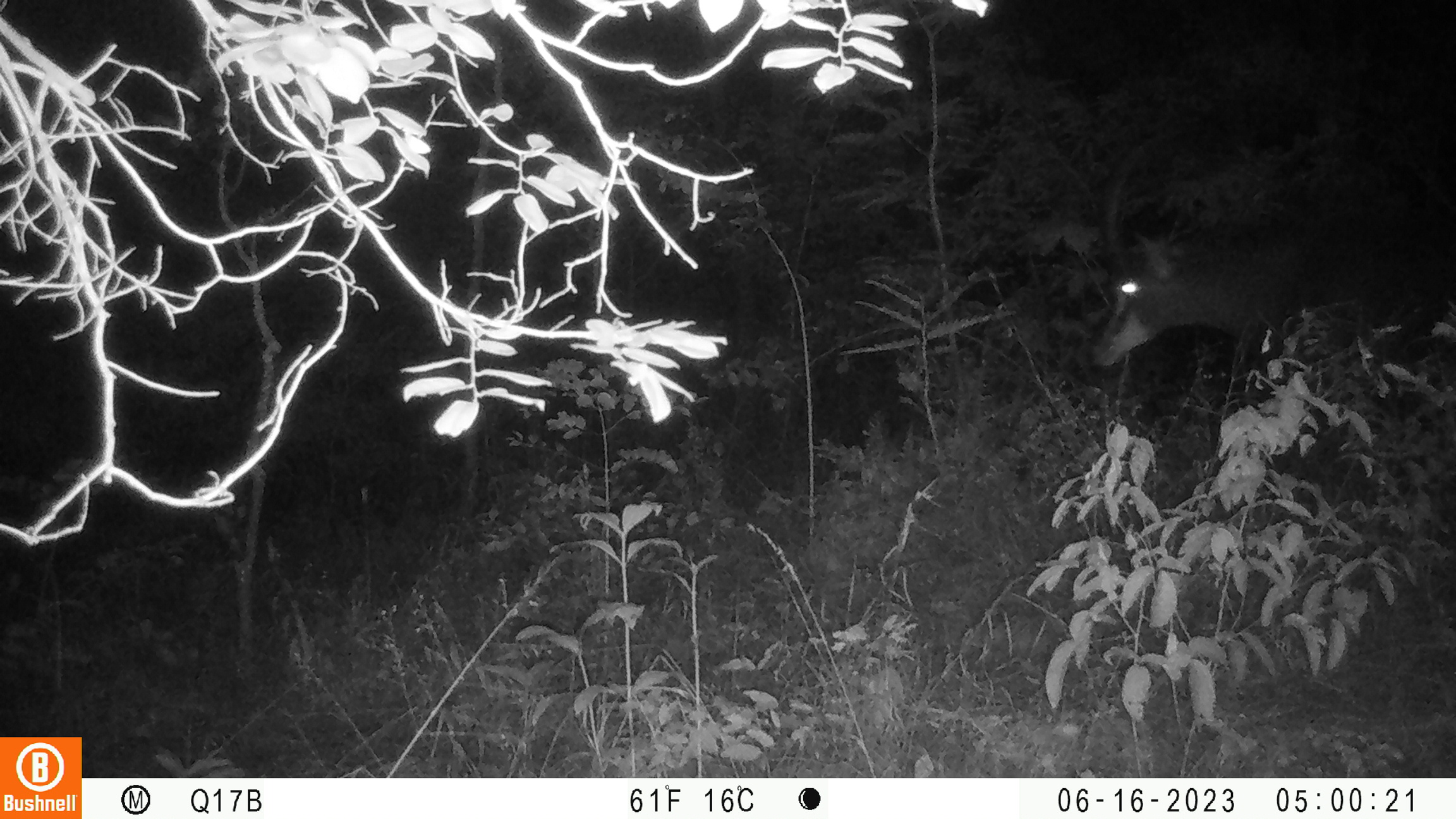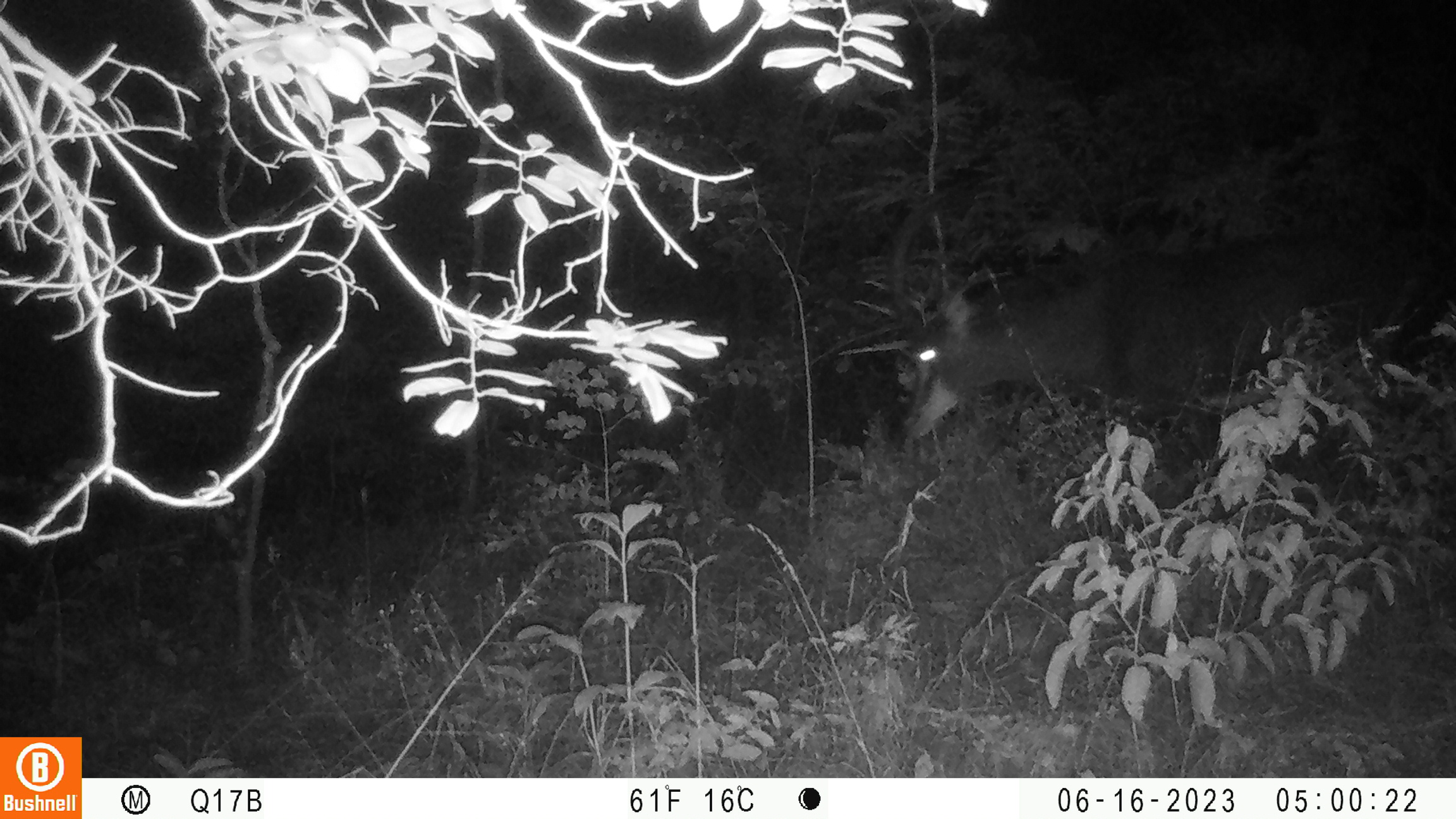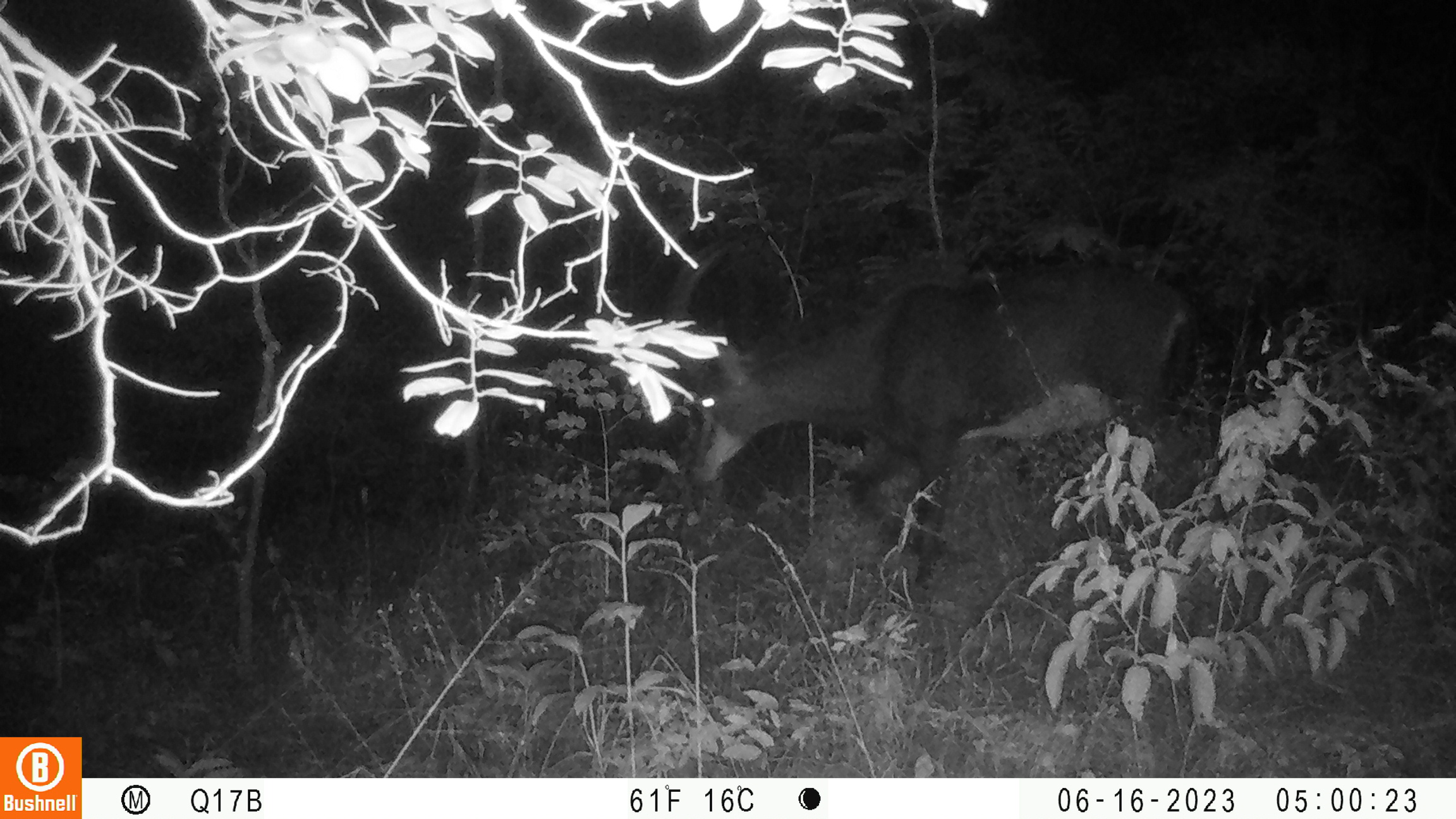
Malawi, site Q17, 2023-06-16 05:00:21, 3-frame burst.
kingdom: Animalia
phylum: Chordata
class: Mammalia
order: Artiodactyla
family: Bovidae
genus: Hippotragus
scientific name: Hippotragus niger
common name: sable antelope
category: sable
Sable (sable antelope) (Hippotragus niger), count 1.